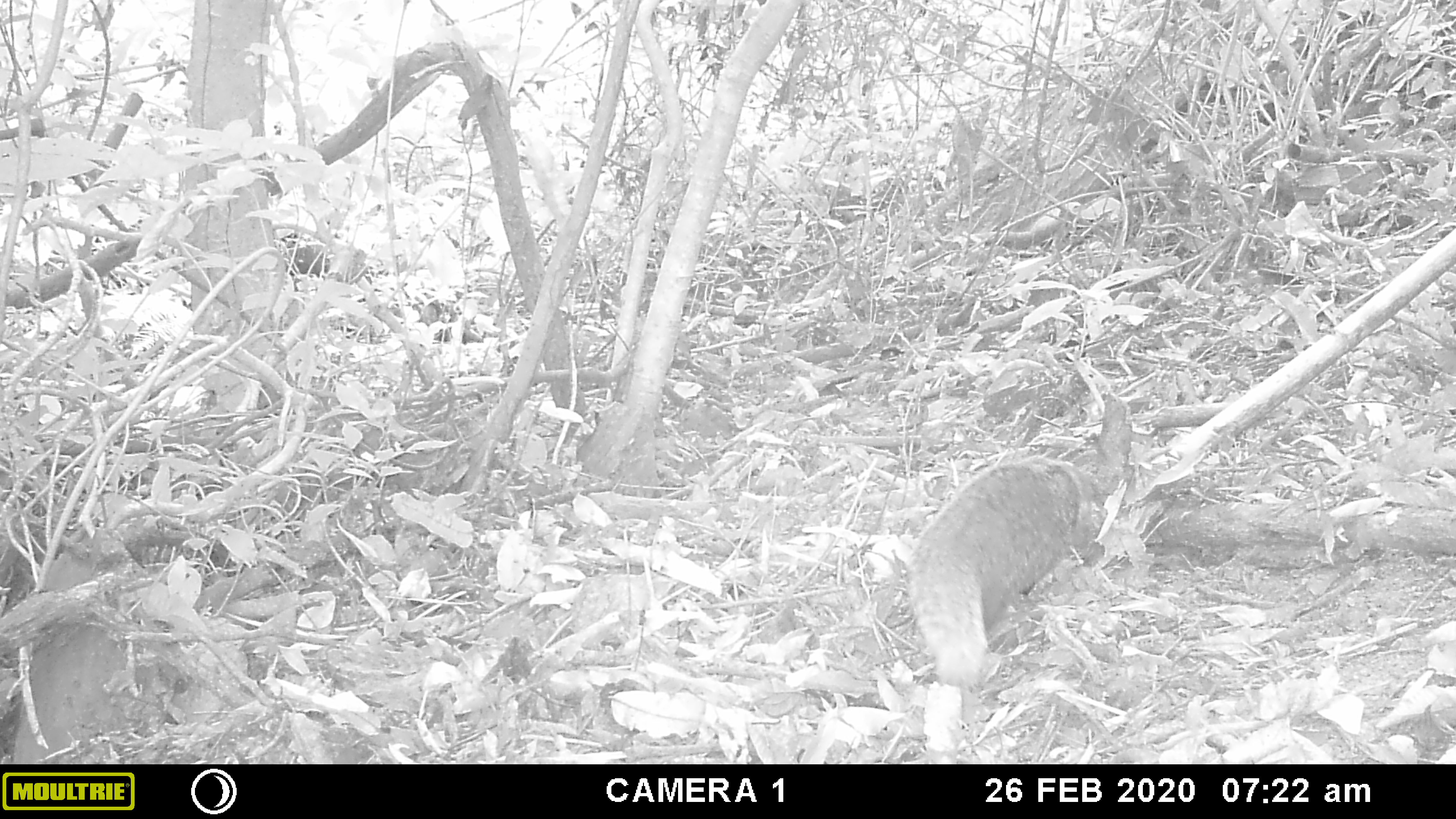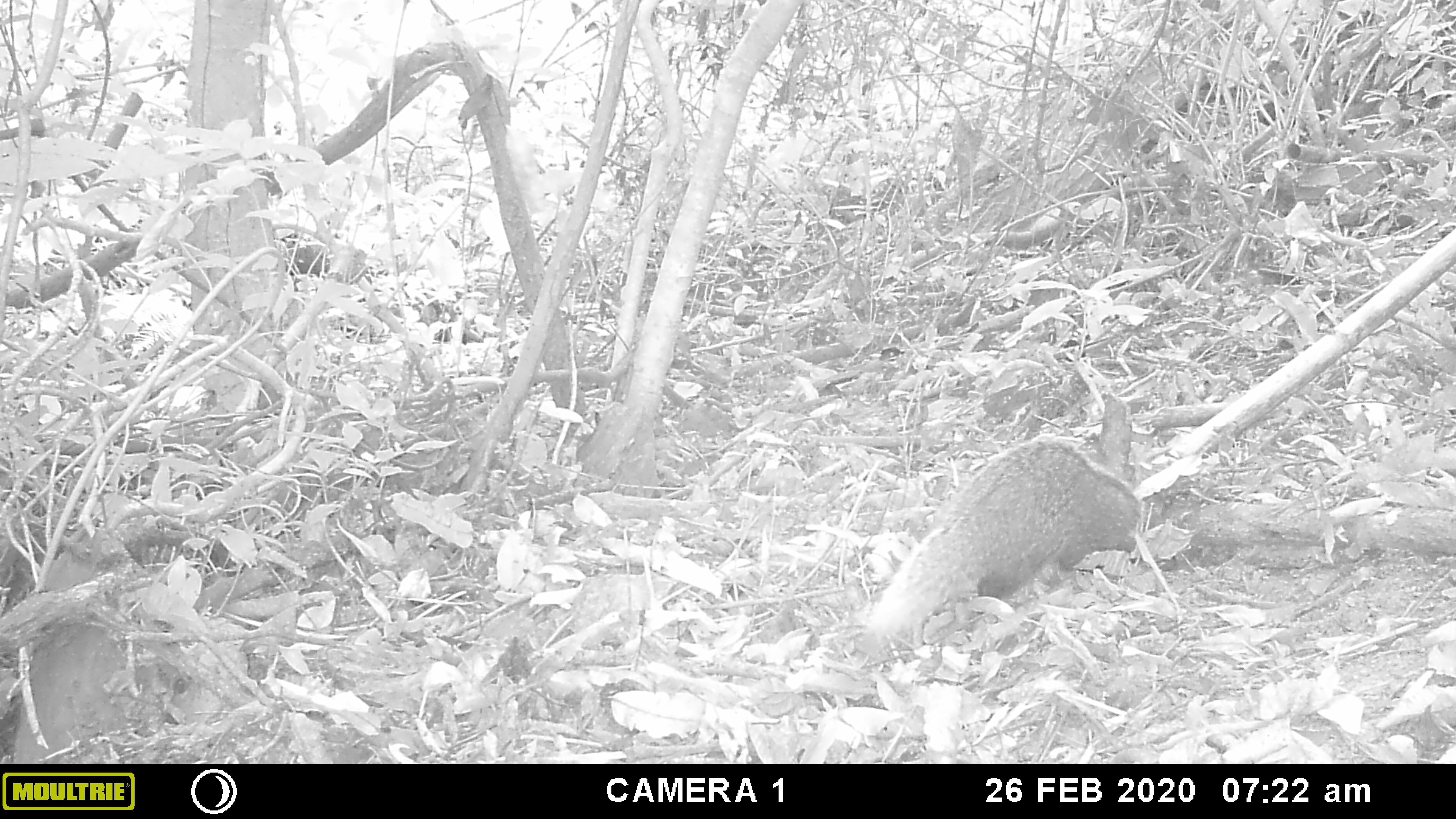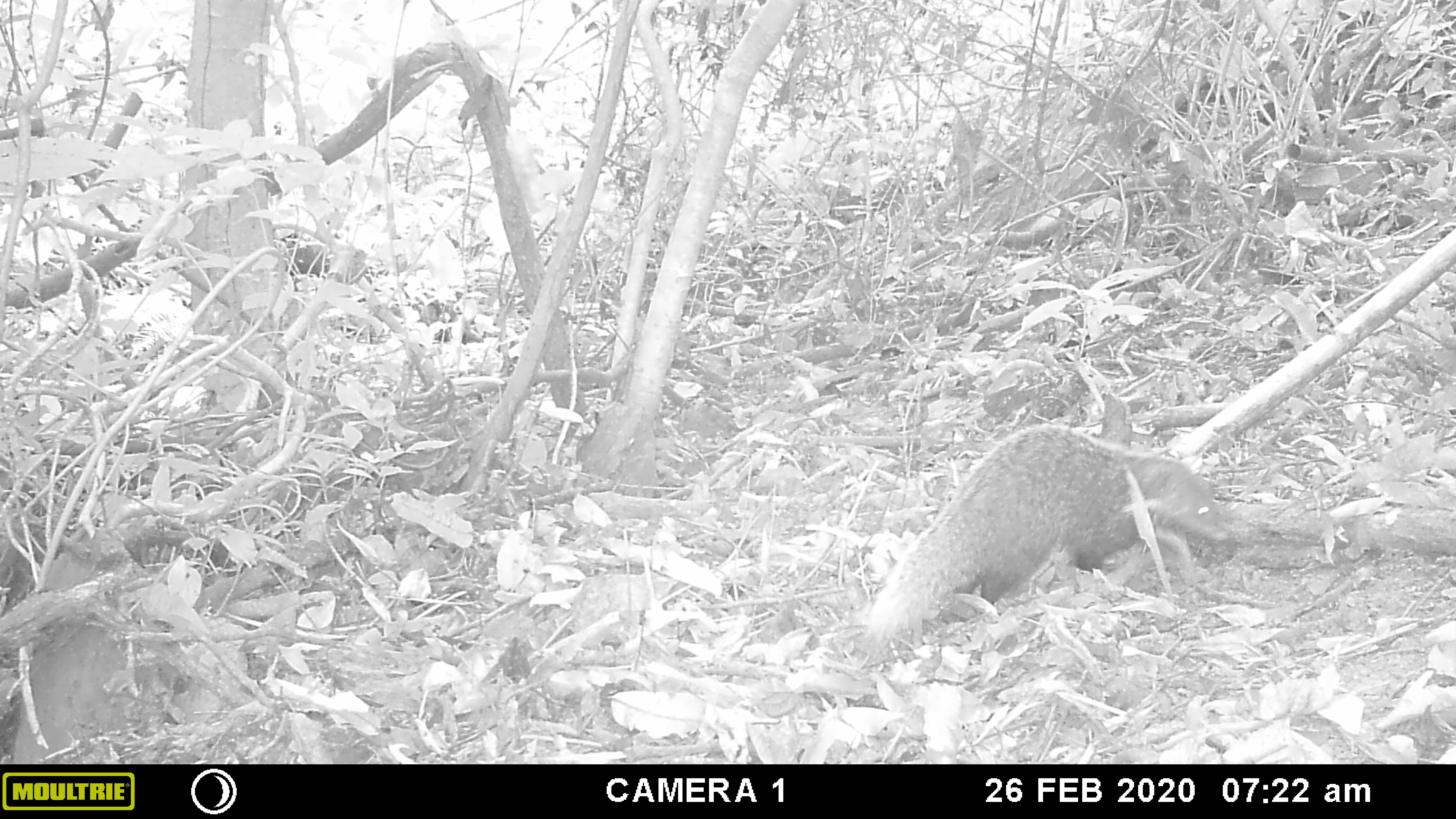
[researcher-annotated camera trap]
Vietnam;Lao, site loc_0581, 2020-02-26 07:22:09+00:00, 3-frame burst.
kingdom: Animalia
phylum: Chordata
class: Mammalia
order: Carnivora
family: Herpestidae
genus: Urva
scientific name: Urva urva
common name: crab-eating mongoose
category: crab eating mongoose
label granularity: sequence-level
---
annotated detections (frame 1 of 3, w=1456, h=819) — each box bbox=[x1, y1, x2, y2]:
crab eating mongoose: bbox=[904, 455, 1107, 690]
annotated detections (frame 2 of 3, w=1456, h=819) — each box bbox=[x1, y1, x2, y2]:
crab eating mongoose: bbox=[864, 431, 1142, 638]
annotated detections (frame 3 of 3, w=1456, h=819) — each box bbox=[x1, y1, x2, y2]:
crab eating mongoose: bbox=[861, 424, 1236, 642]